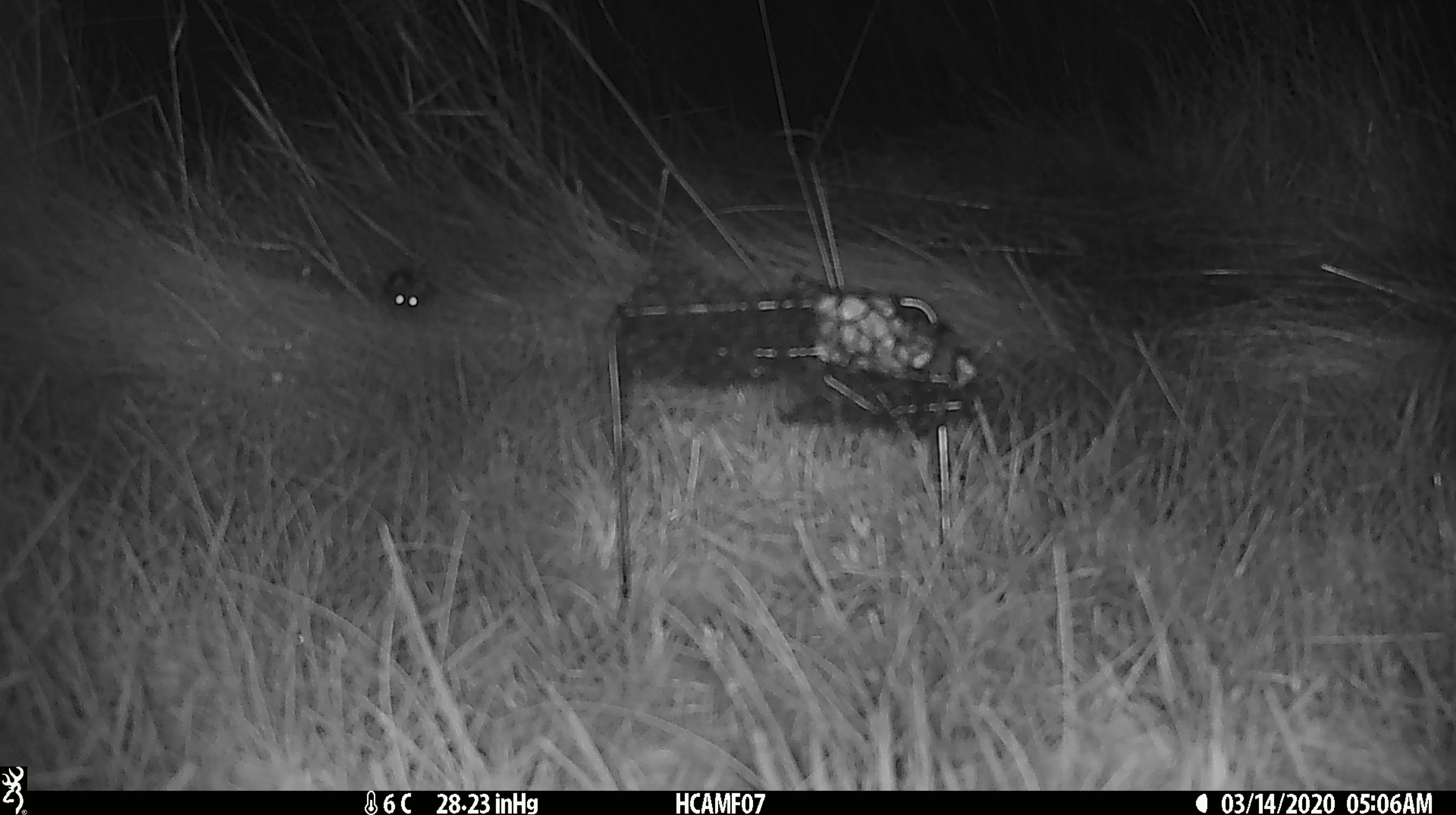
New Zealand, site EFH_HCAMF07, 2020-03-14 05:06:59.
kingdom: Animalia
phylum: Chordata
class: Mammalia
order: Rodentia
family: Muridae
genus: Mus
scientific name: Mus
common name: mouse